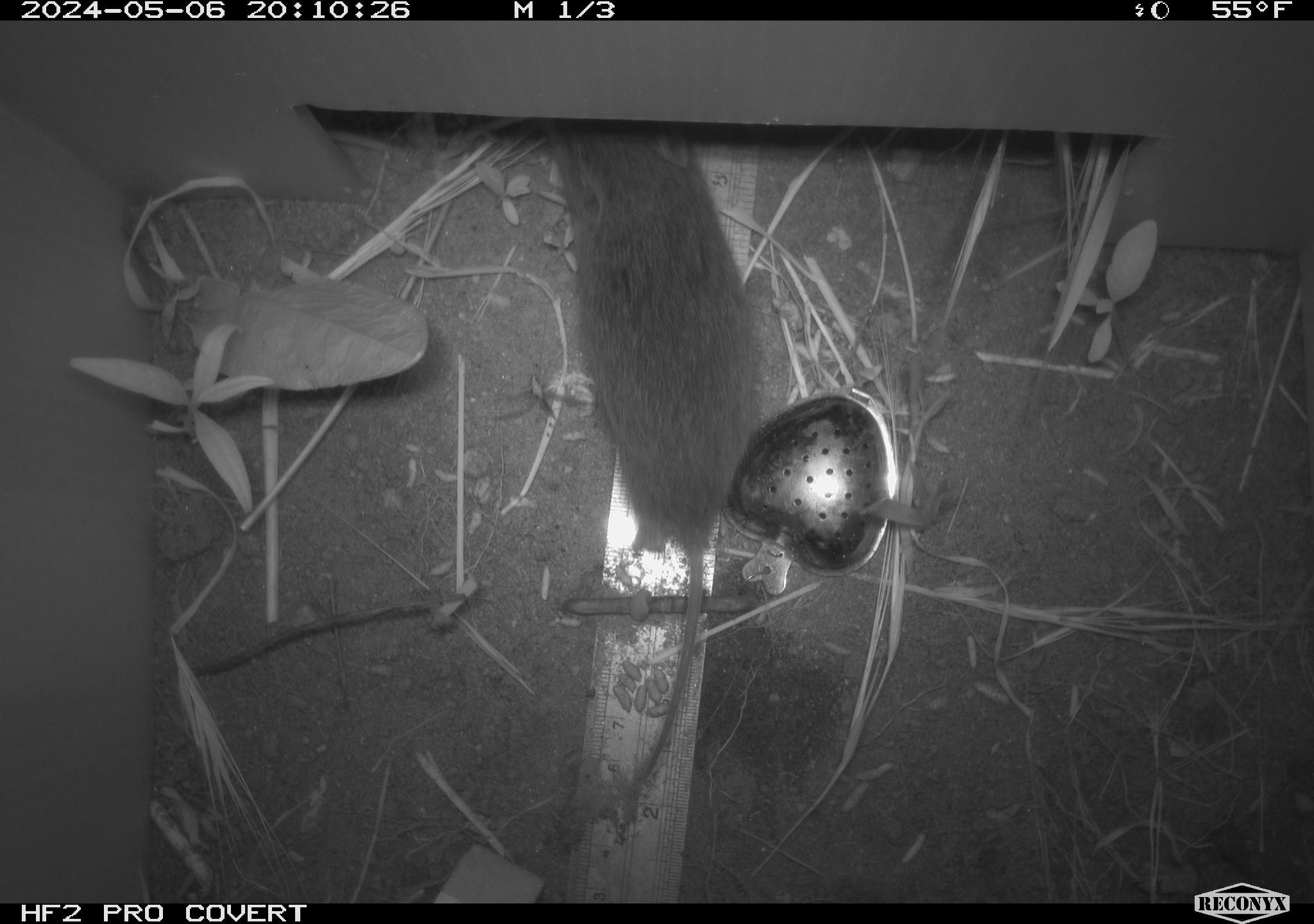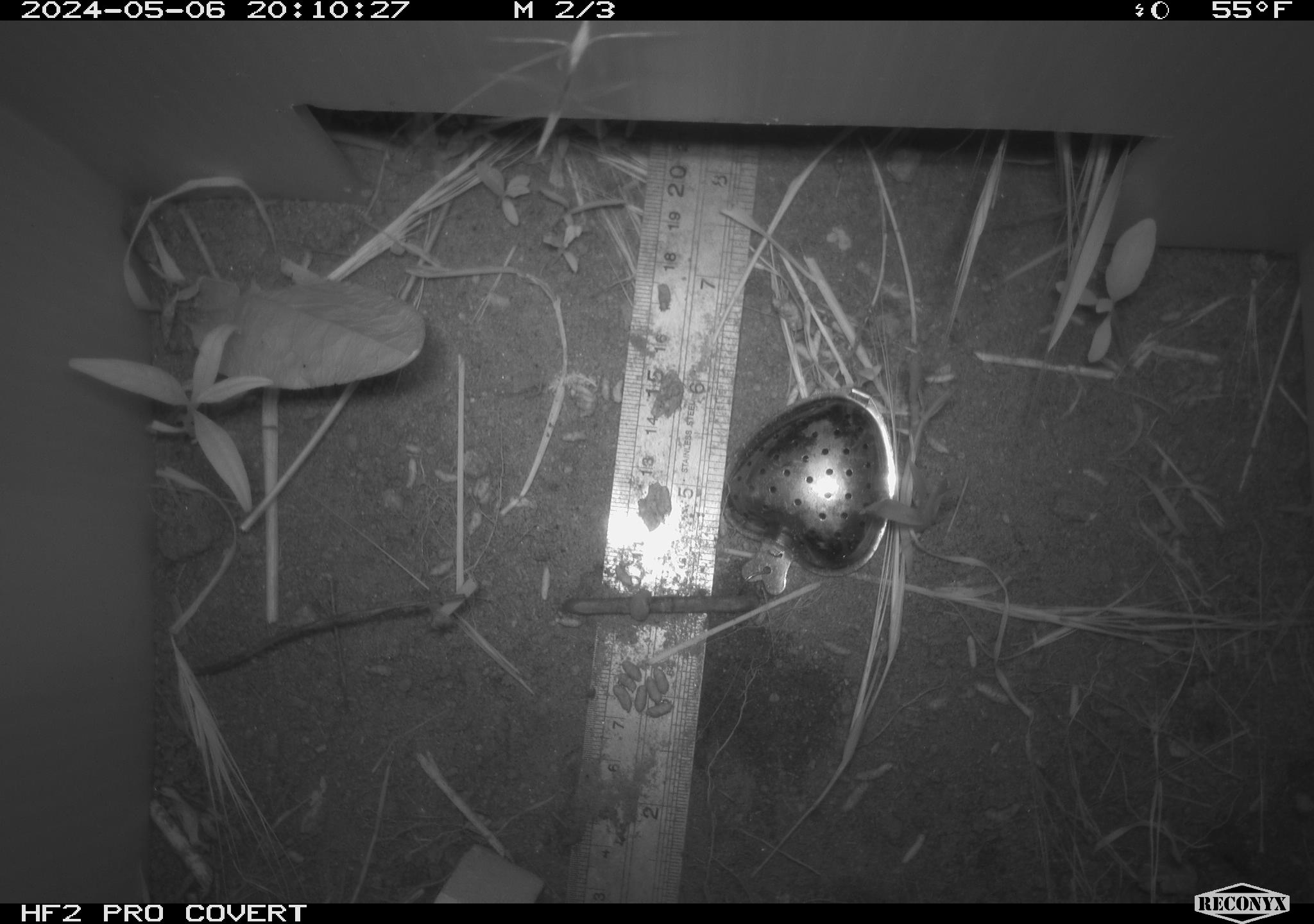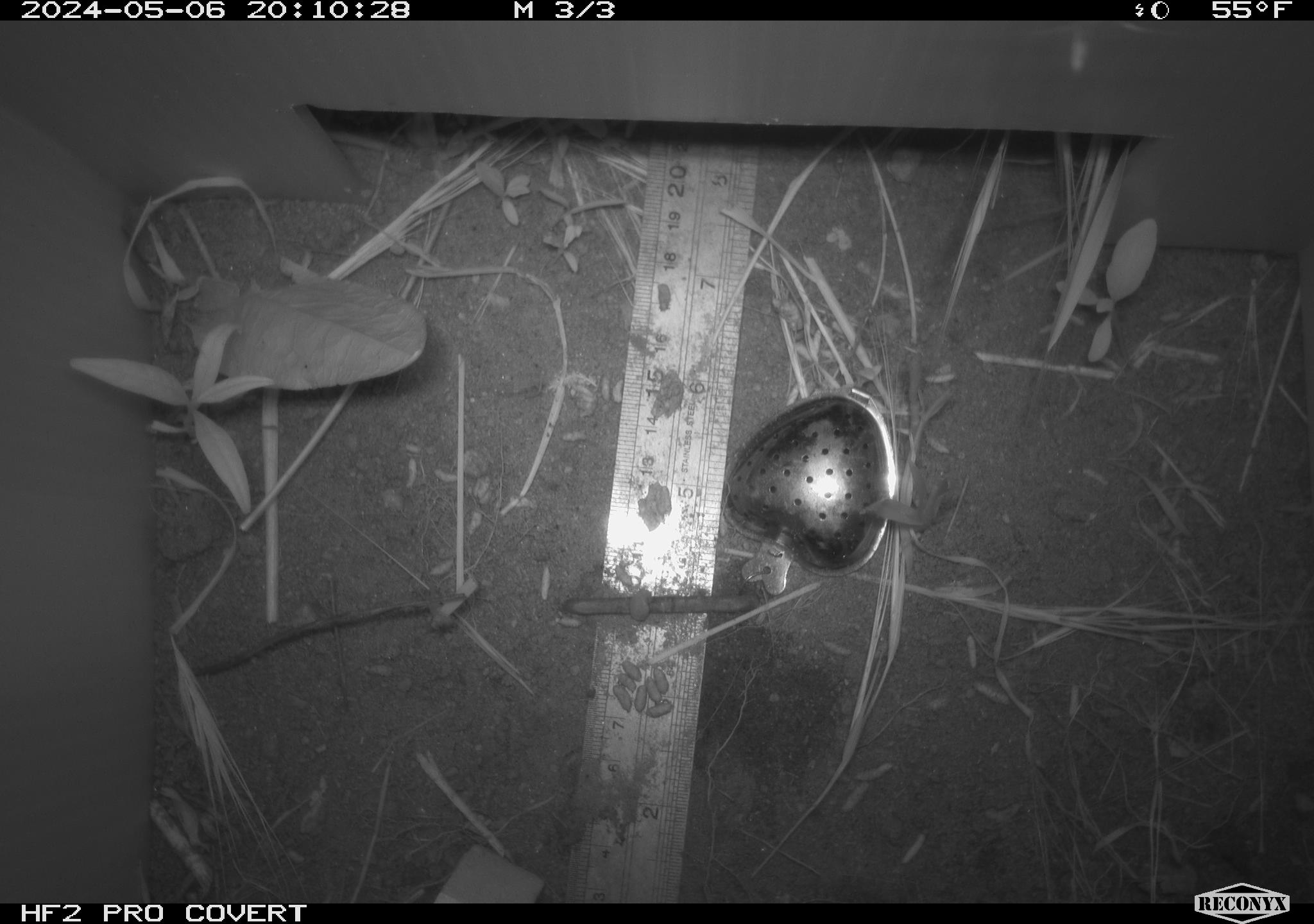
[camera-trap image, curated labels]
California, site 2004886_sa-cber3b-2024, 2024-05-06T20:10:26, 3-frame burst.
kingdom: Animalia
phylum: Chordata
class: Mammalia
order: Rodentia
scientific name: Rodentia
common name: mouse species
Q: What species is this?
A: Mouse species (Rodentia).